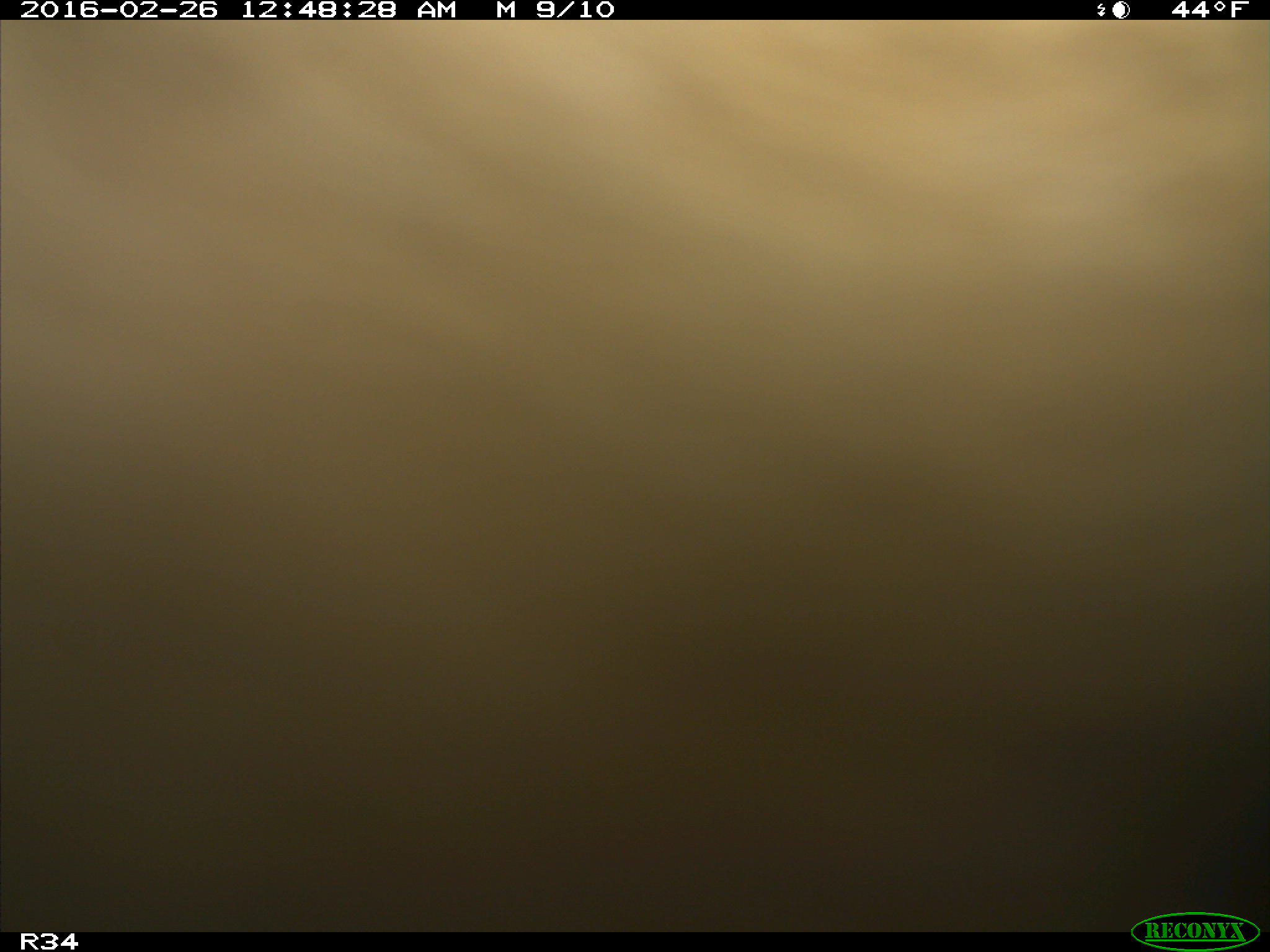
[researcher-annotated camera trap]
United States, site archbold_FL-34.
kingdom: Animalia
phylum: Chordata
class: Mammalia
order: Artiodactyla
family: Bovidae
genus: Bos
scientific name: Bos taurus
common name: domestic cow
Bos taurus (domestic cow).